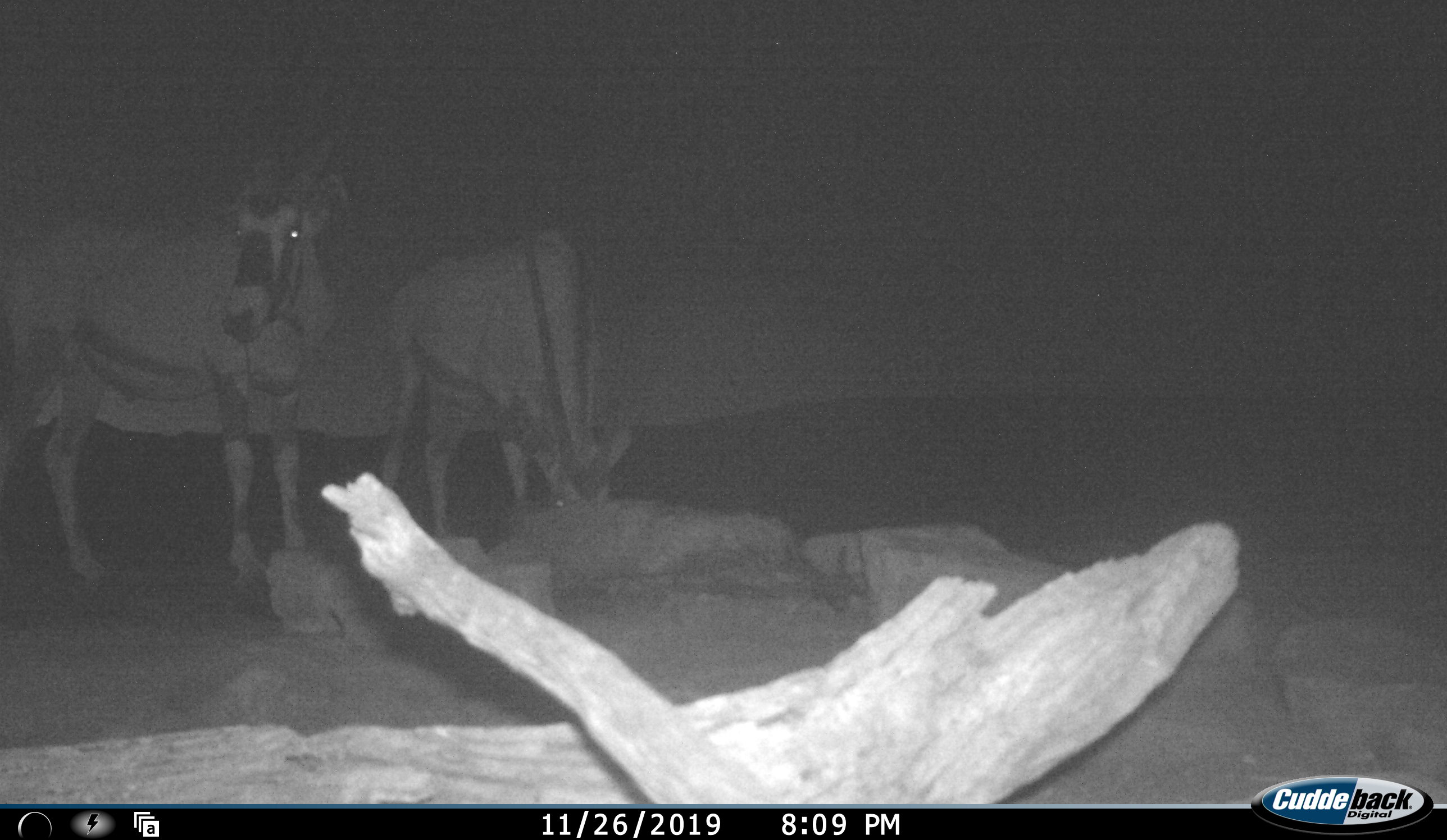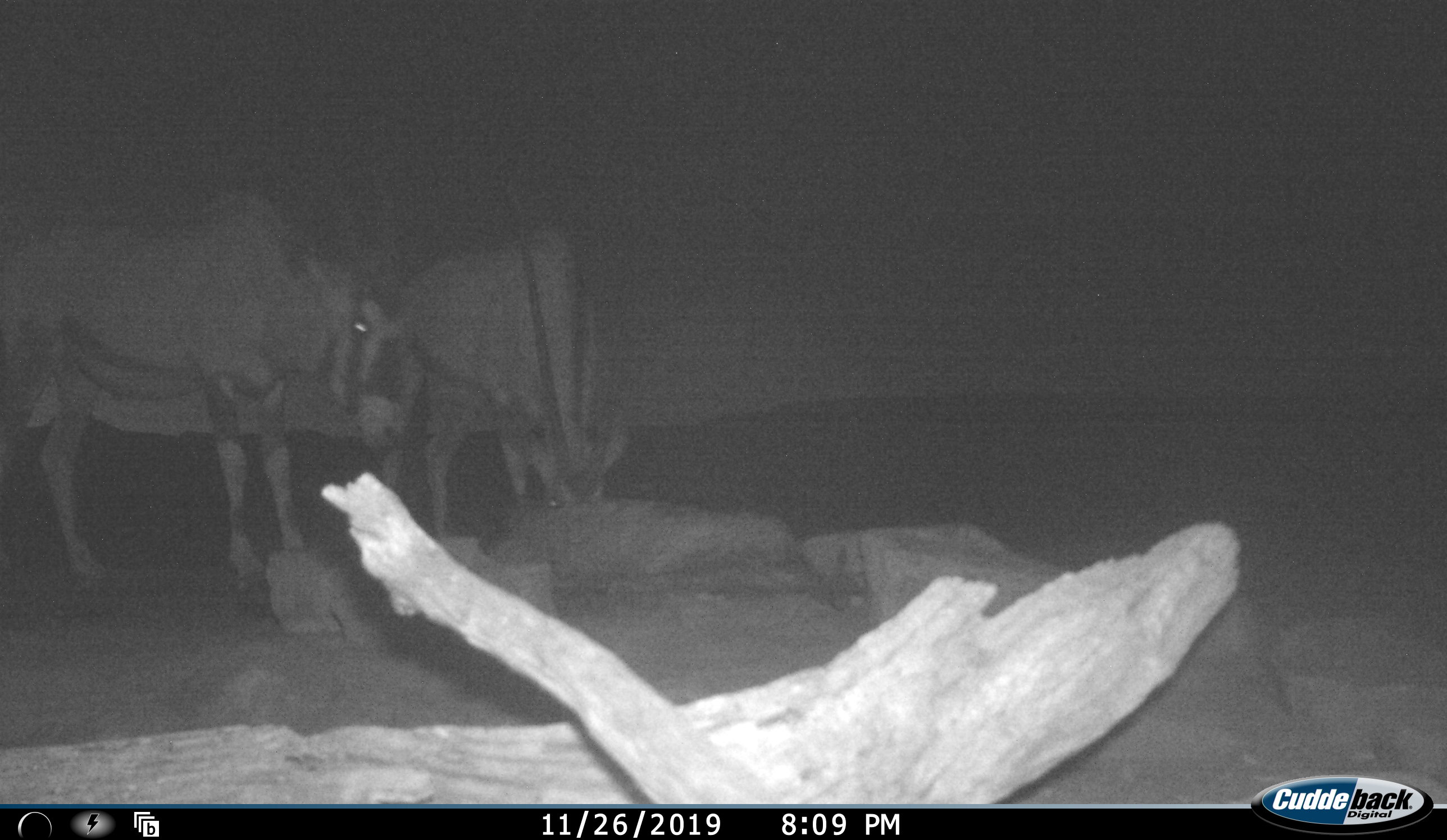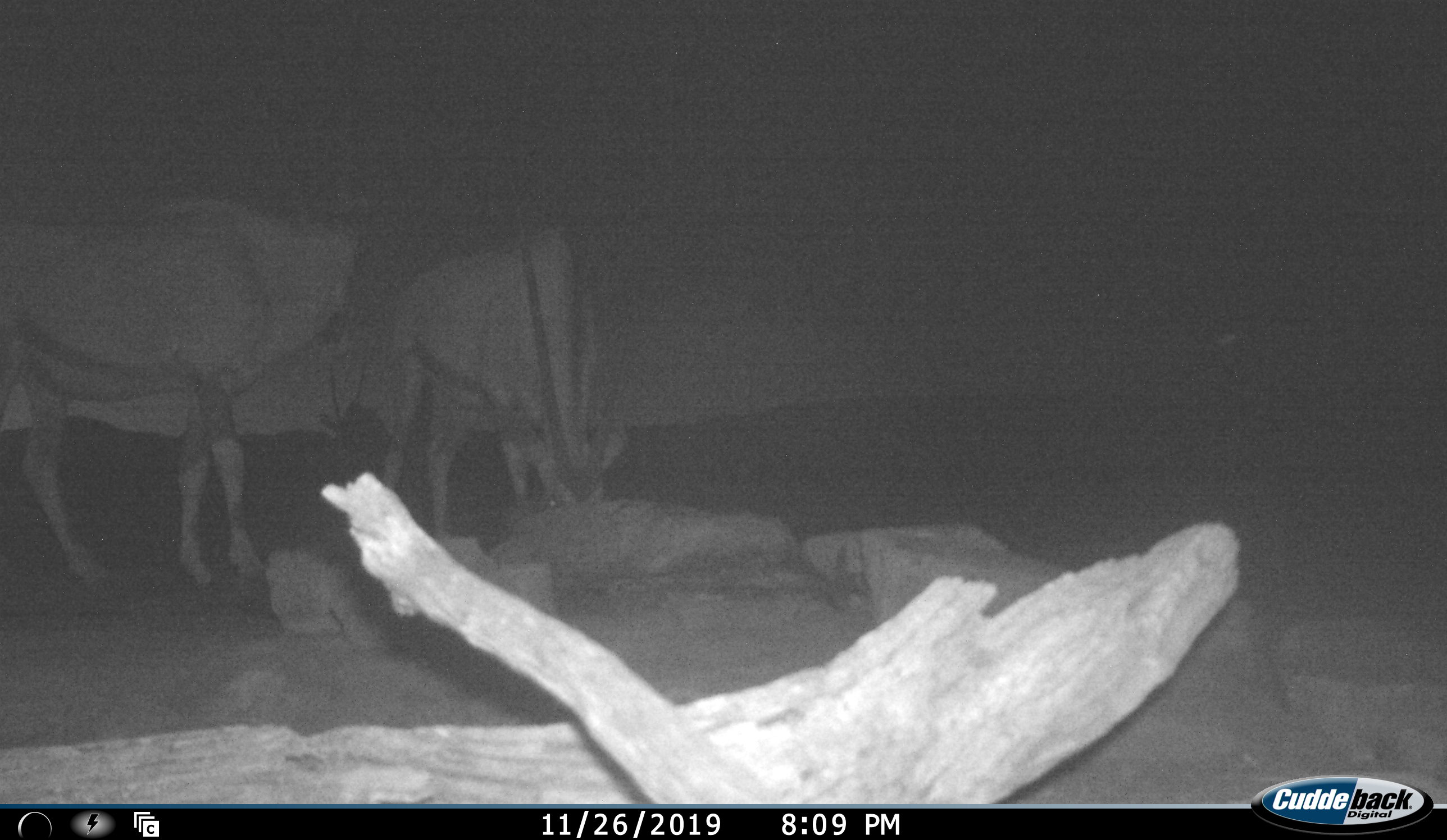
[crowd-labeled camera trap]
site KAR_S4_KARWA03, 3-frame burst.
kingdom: Animalia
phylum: Chordata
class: Mammalia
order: Artiodactyla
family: Bovidae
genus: Oryx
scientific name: Oryx gazella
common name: gemsbok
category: oryx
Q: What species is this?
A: Oryx (gemsbok) (Oryx gazella).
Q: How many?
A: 2.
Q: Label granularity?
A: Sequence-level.